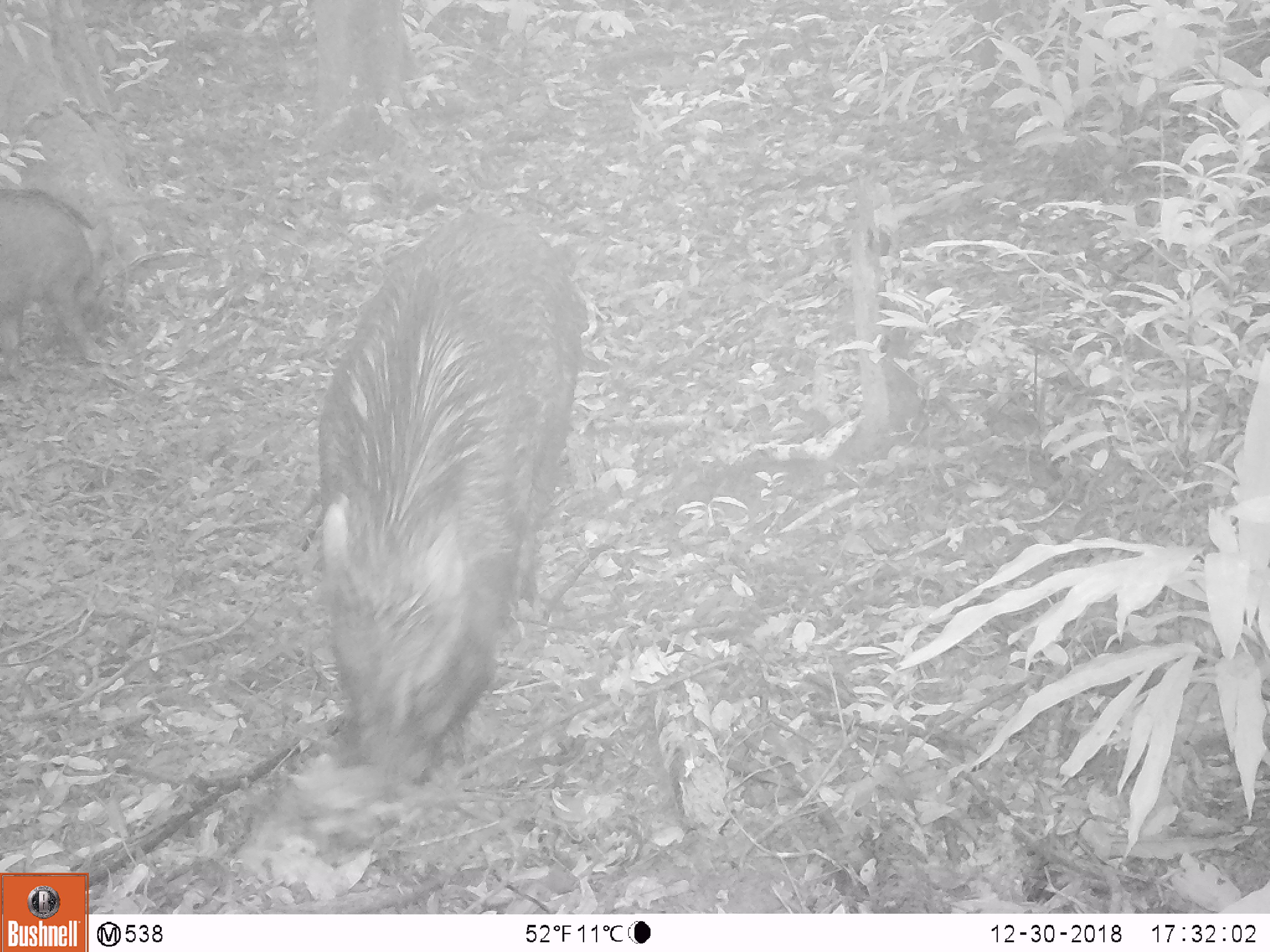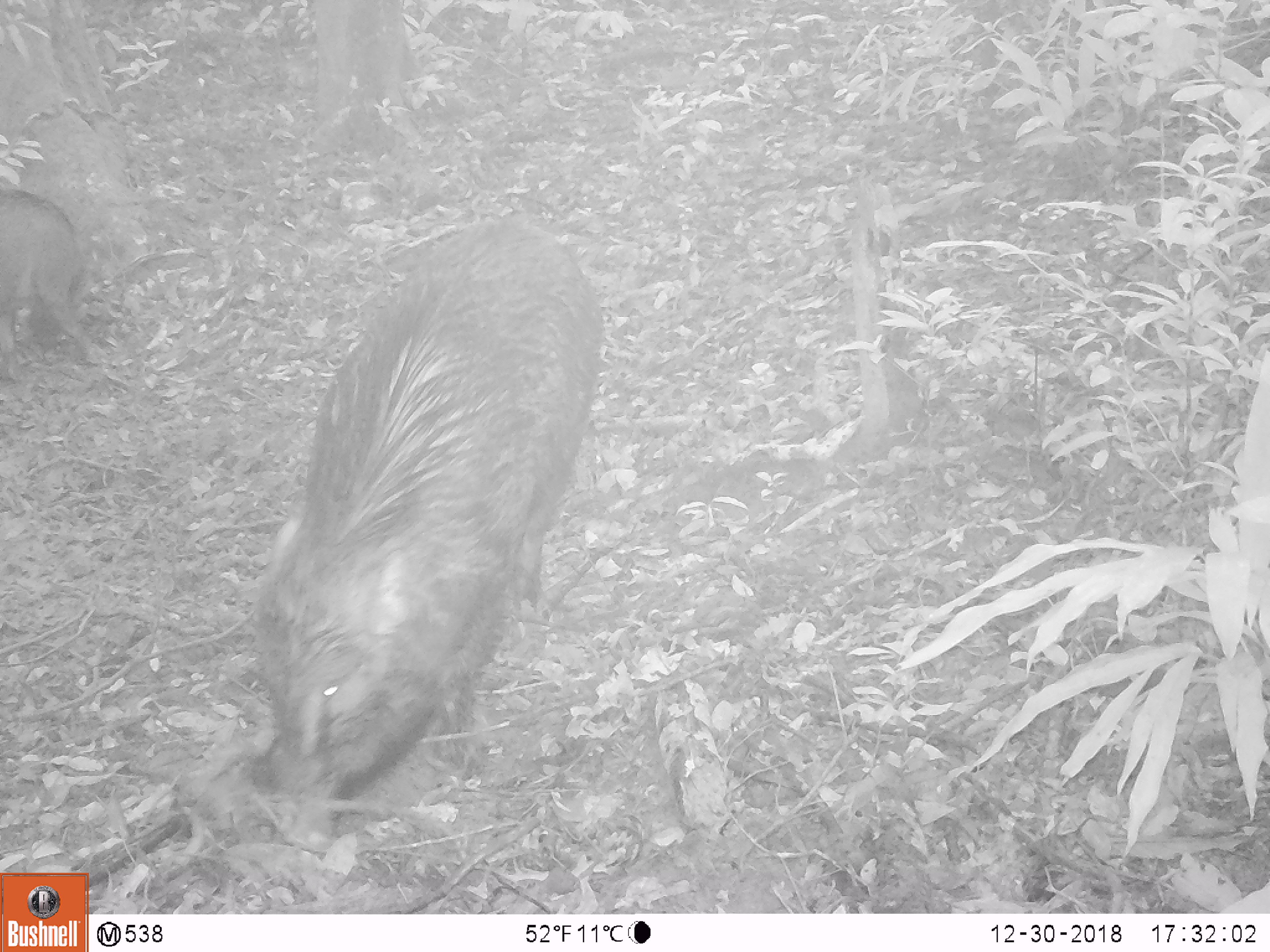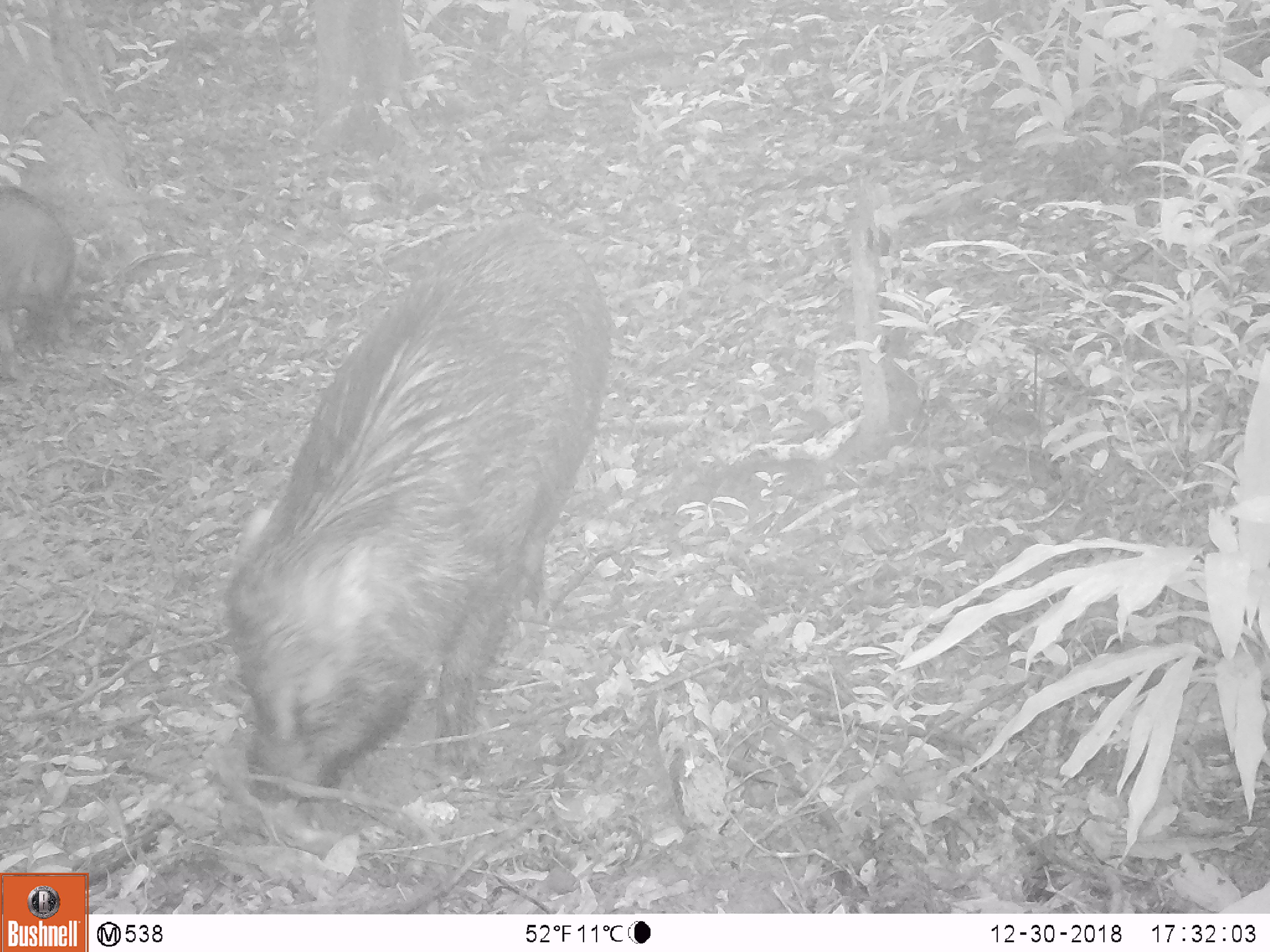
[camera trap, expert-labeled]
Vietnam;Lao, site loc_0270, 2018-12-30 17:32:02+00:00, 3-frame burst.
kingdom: Animalia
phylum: Chordata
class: Mammalia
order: Artiodactyla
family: Suidae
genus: Sus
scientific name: Sus scrofa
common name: eurasian wild pig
Eurasian wild pig (Sus scrofa). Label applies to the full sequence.